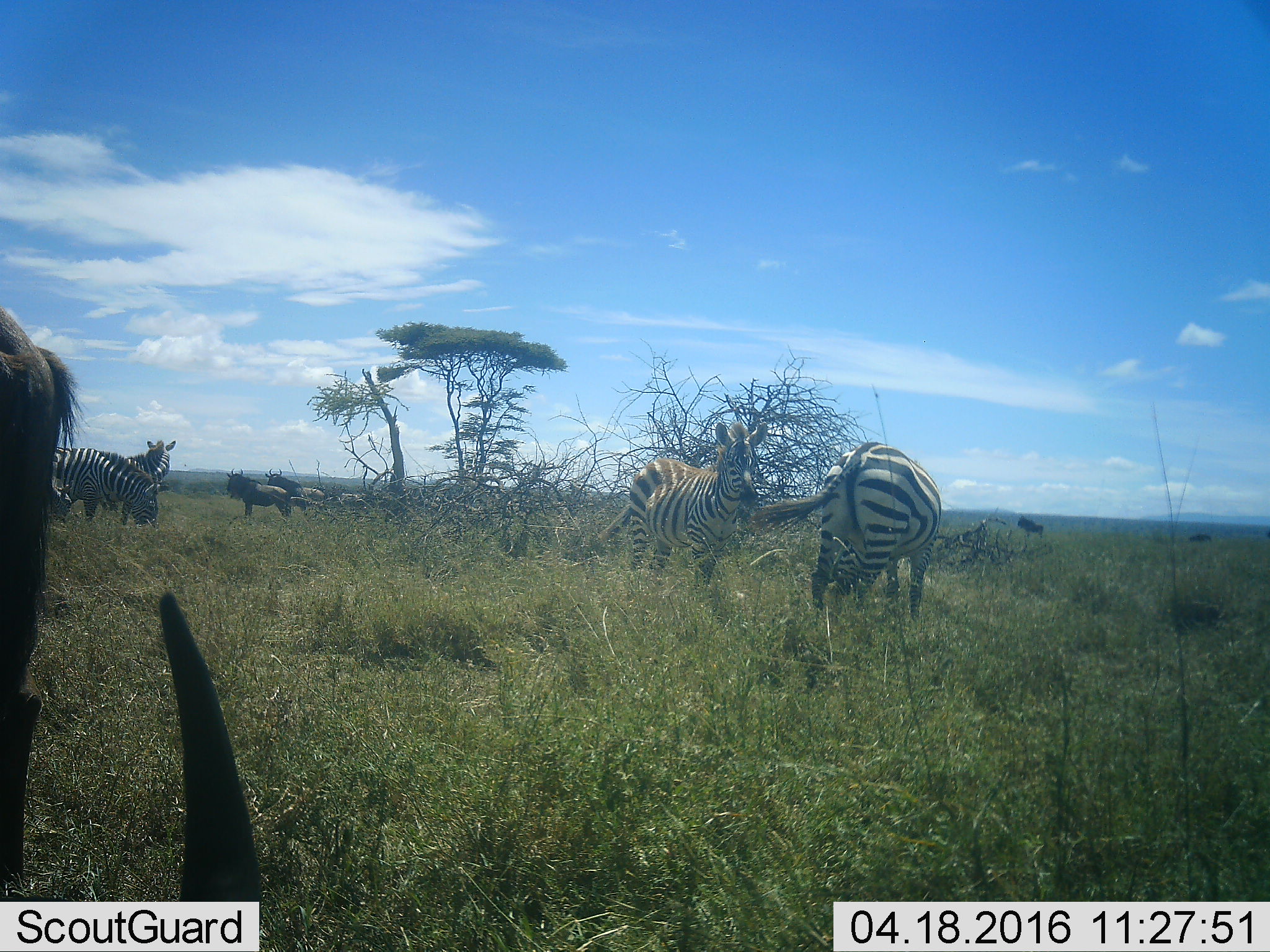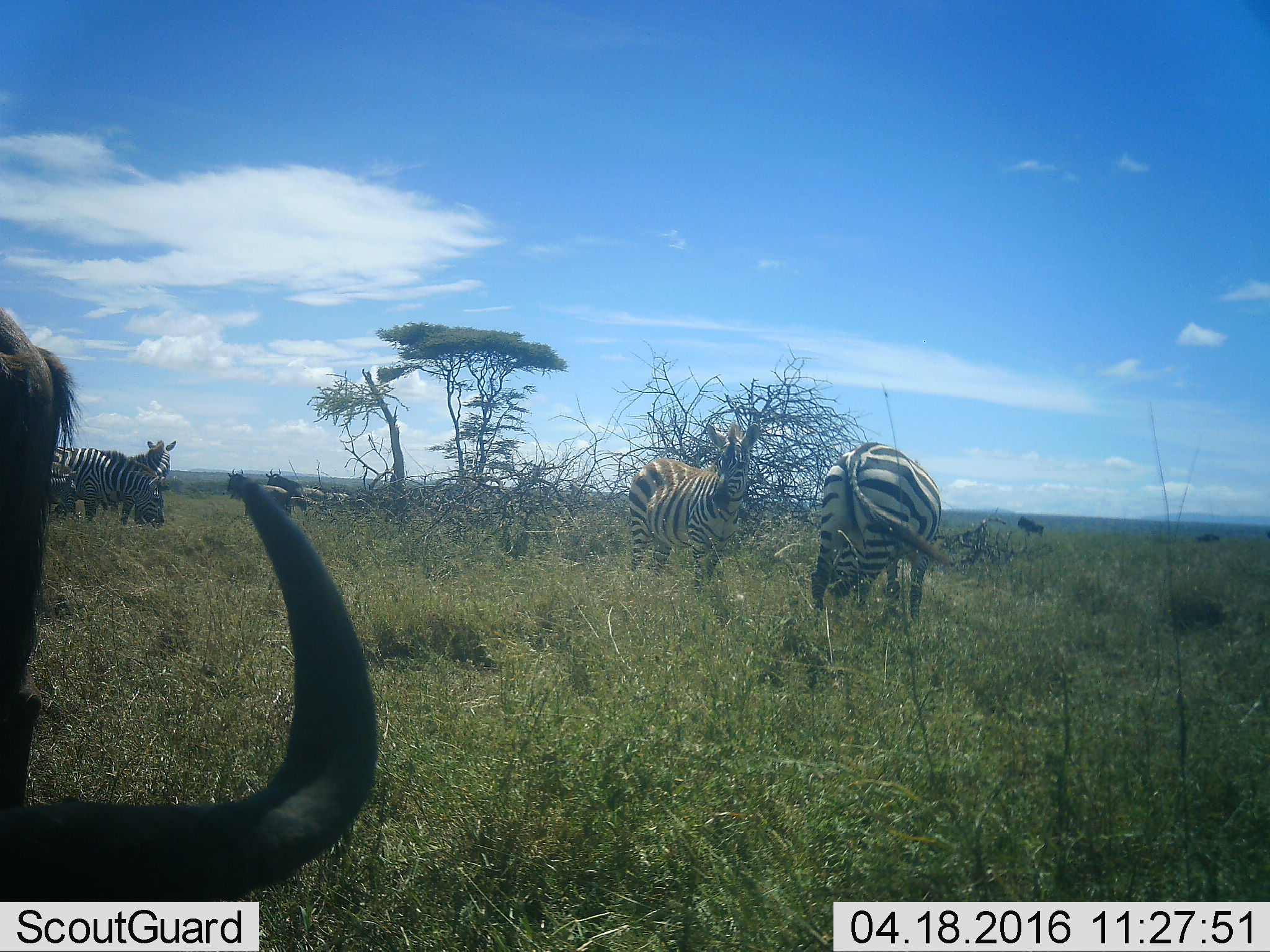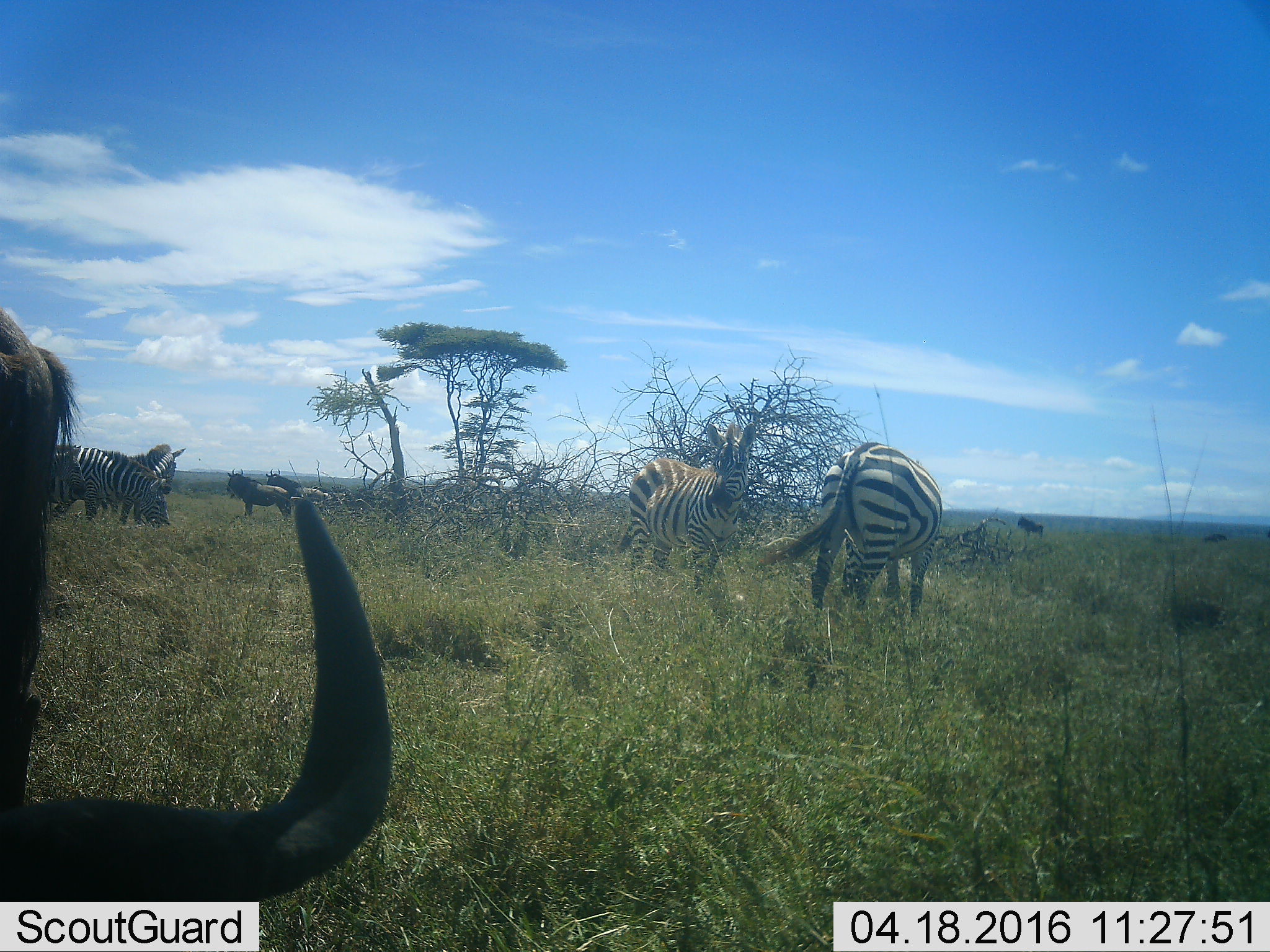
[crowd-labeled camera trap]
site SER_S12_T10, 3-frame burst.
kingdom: Animalia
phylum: Chordata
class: Mammalia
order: Artiodactyla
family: Bovidae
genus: Connochaetes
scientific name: Connochaetes taurinus taurinus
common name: blue wildebeest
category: wildebeestblue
Wildebeestblue (blue wildebeest) (Connochaetes taurinus taurinus), count 5. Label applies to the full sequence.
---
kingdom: Animalia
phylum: Chordata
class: Mammalia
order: Perissodactyla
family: Equidae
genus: Equus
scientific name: Equus quagga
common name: plains zebra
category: zebraplains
Zebraplains (plains zebra) (Equus quagga), count 5. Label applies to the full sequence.